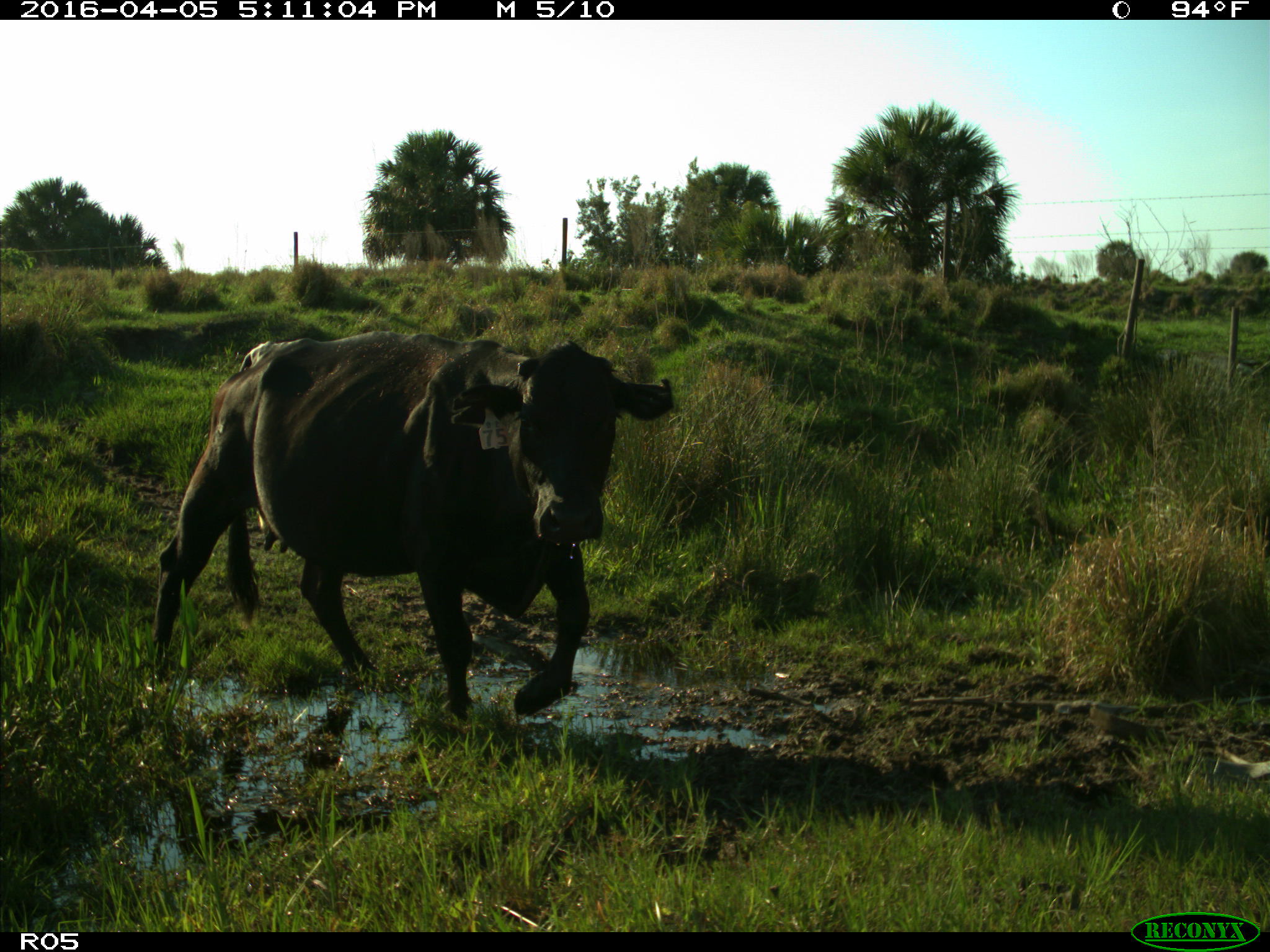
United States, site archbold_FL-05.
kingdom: Animalia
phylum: Chordata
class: Mammalia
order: Artiodactyla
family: Bovidae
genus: Bos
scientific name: Bos taurus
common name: domestic cow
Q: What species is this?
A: Bos taurus (domestic cow).